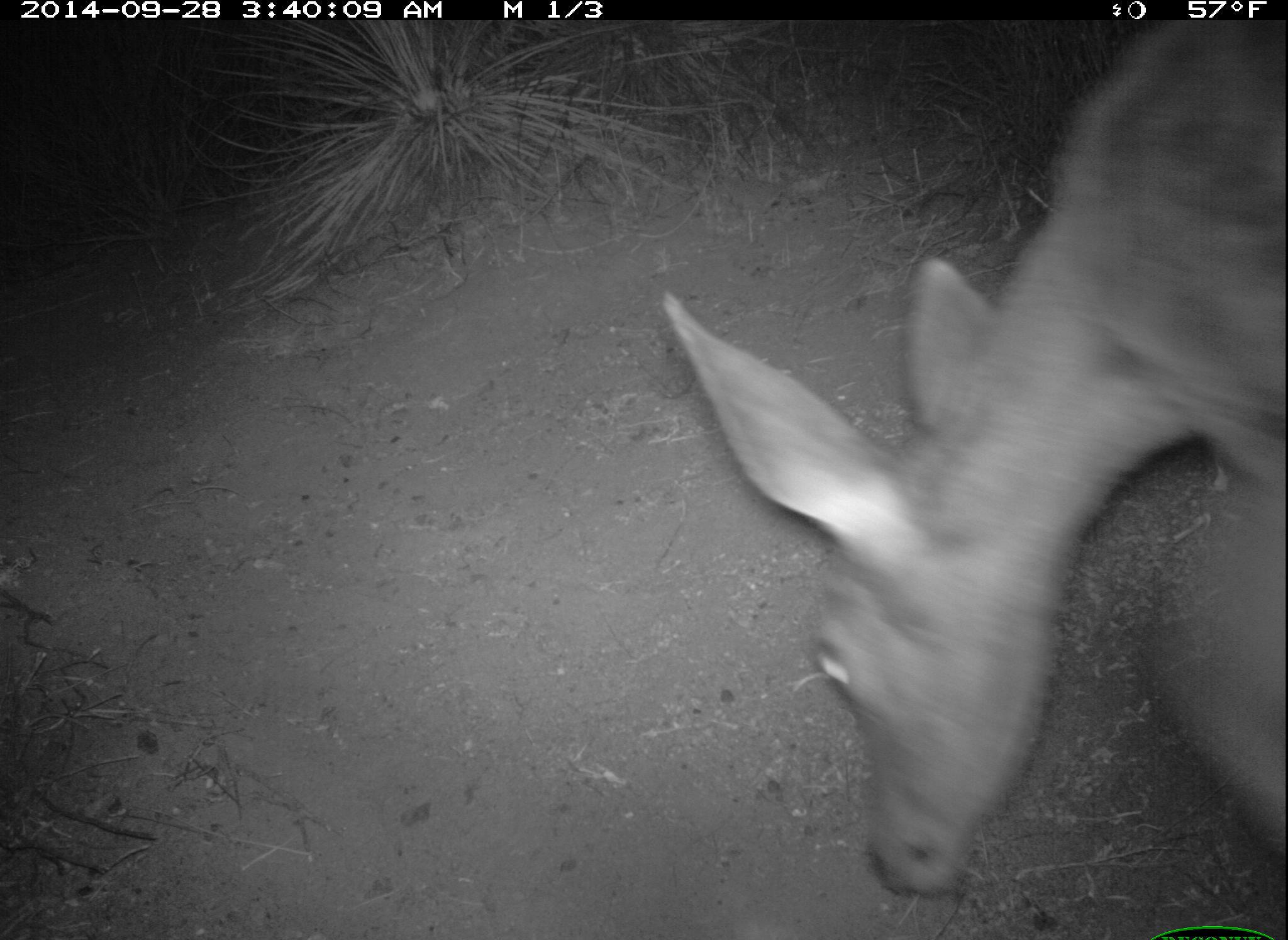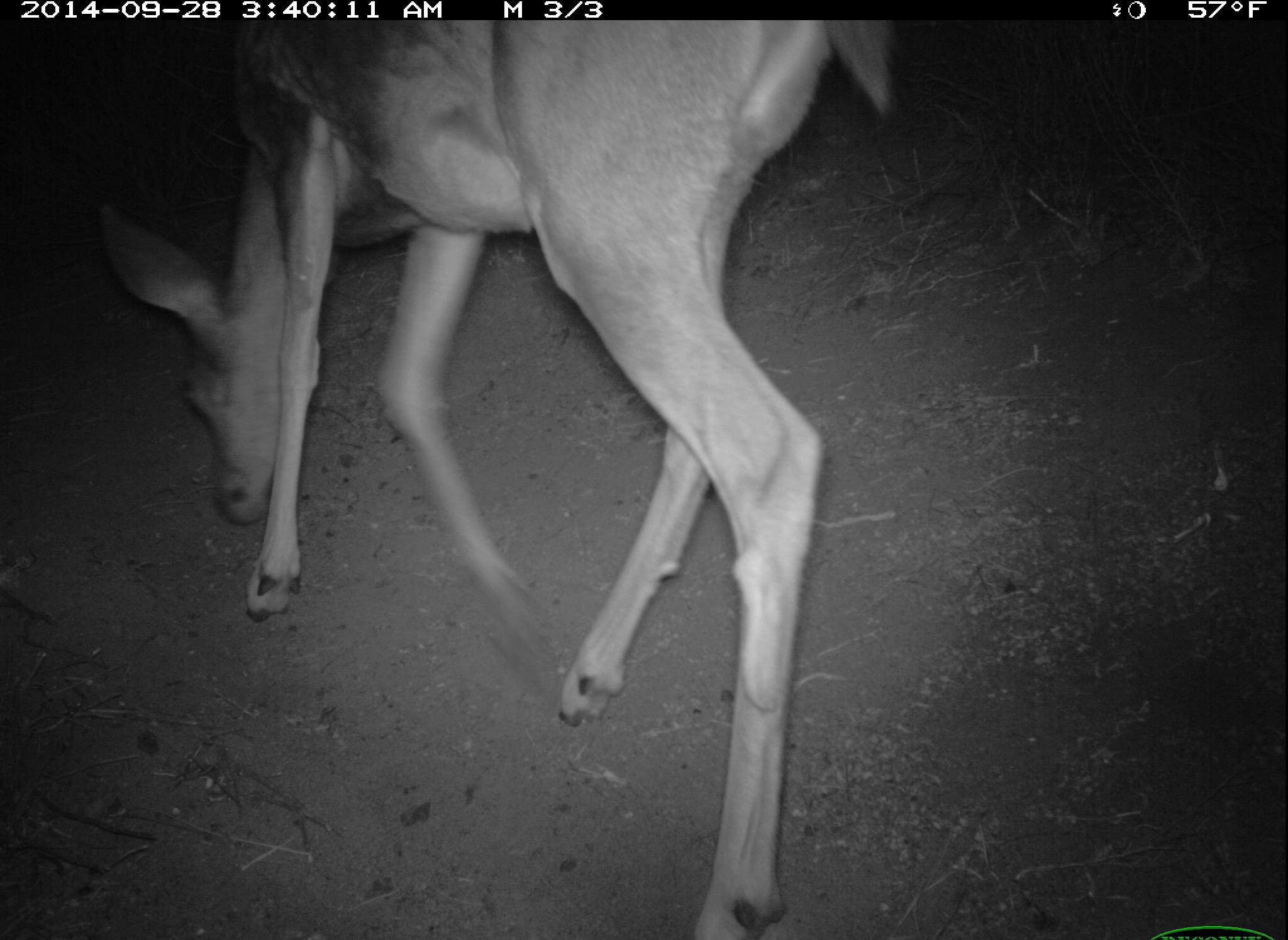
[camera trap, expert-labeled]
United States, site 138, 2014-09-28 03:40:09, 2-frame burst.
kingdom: Animalia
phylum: Chordata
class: Mammalia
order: Artiodactyla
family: Cervidae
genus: Odocoileus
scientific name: Odocoileus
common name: deer